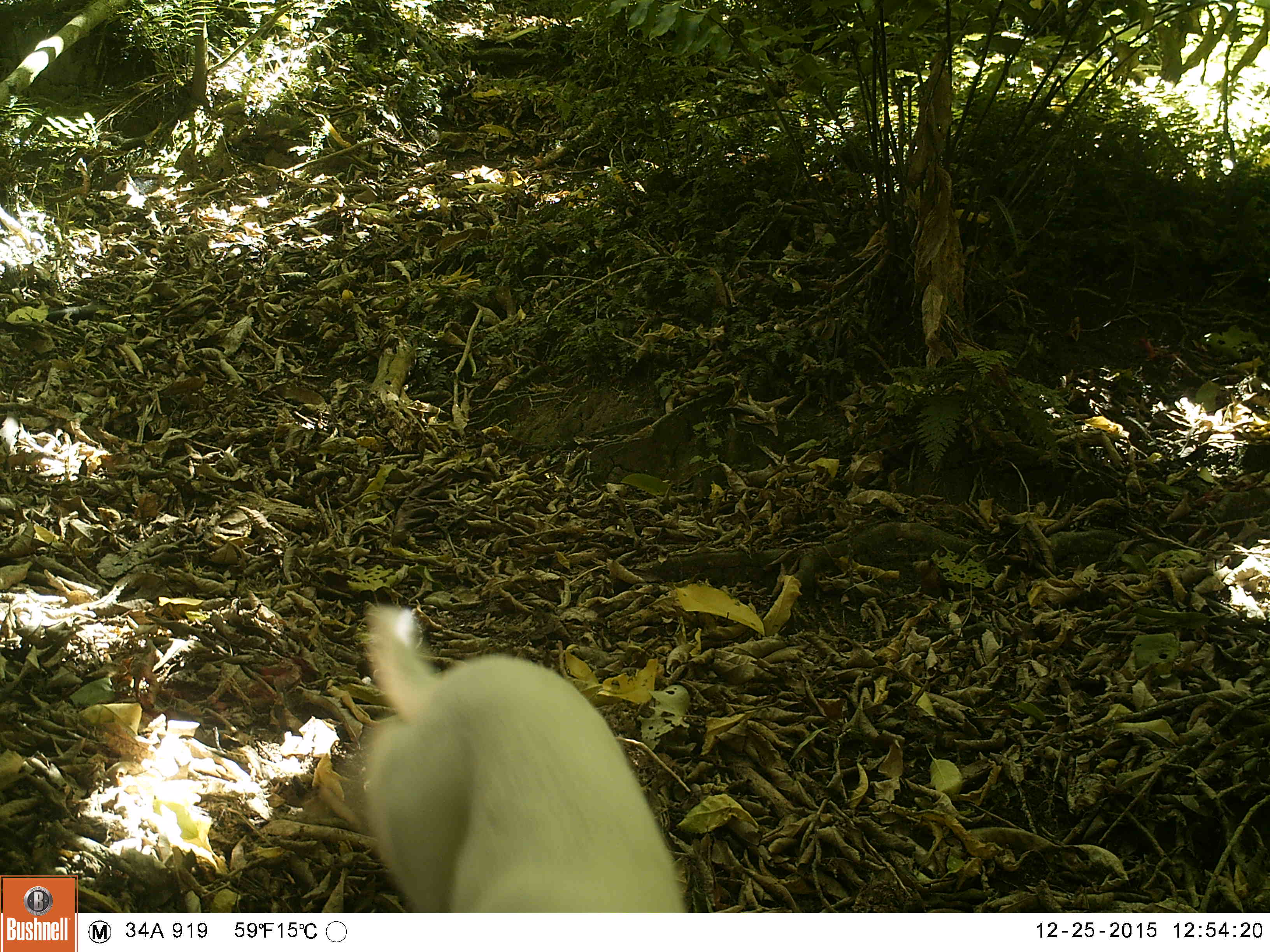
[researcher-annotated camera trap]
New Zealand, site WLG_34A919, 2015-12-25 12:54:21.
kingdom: Animalia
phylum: Chordata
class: Mammalia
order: Carnivora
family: Felidae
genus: Felis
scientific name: Felis catus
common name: domestic cat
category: cat